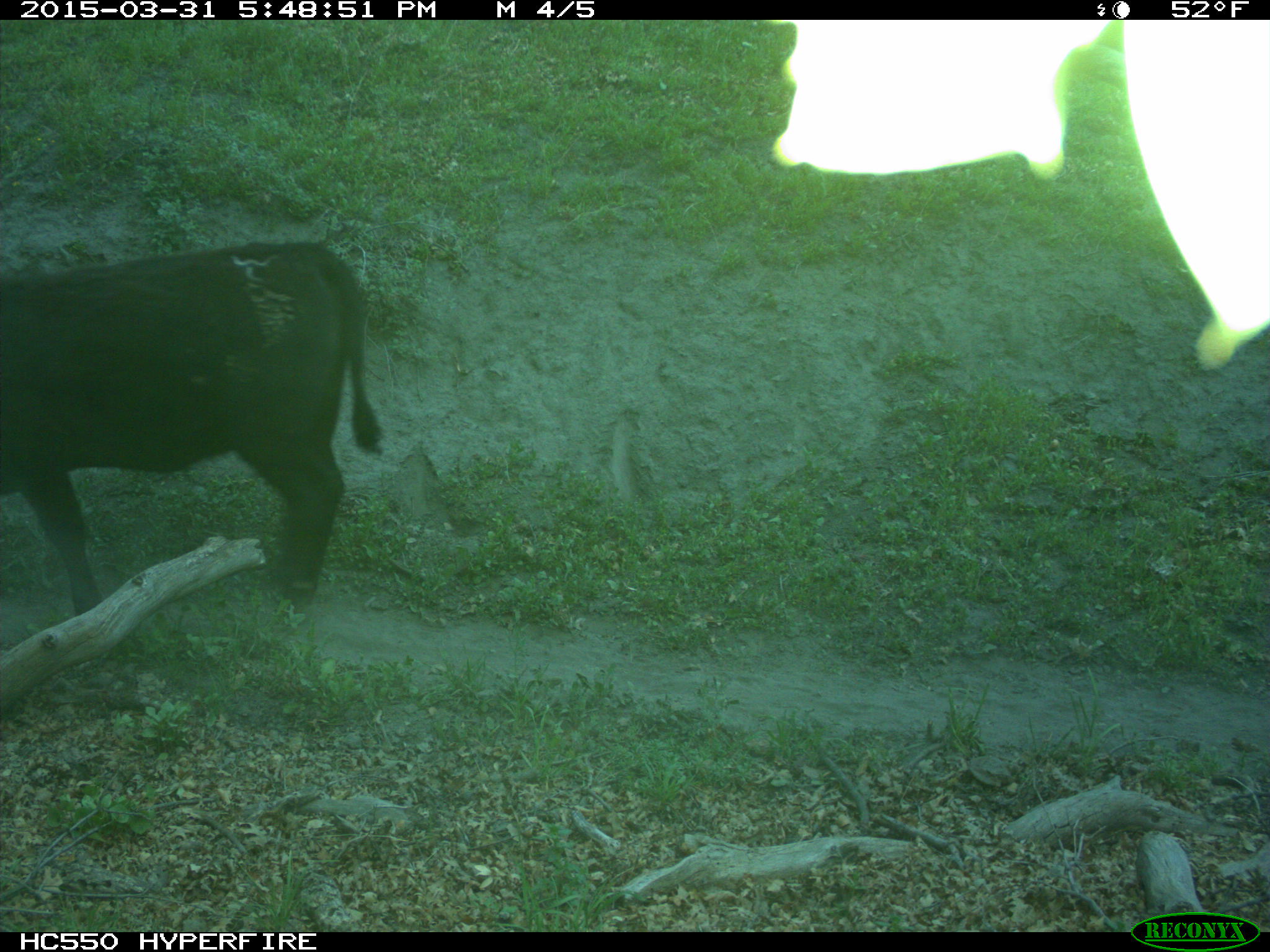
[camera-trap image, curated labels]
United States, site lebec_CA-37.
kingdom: Animalia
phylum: Chordata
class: Mammalia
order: Artiodactyla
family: Bovidae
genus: Bos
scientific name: Bos taurus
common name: domestic cow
Bos taurus (domestic cow).